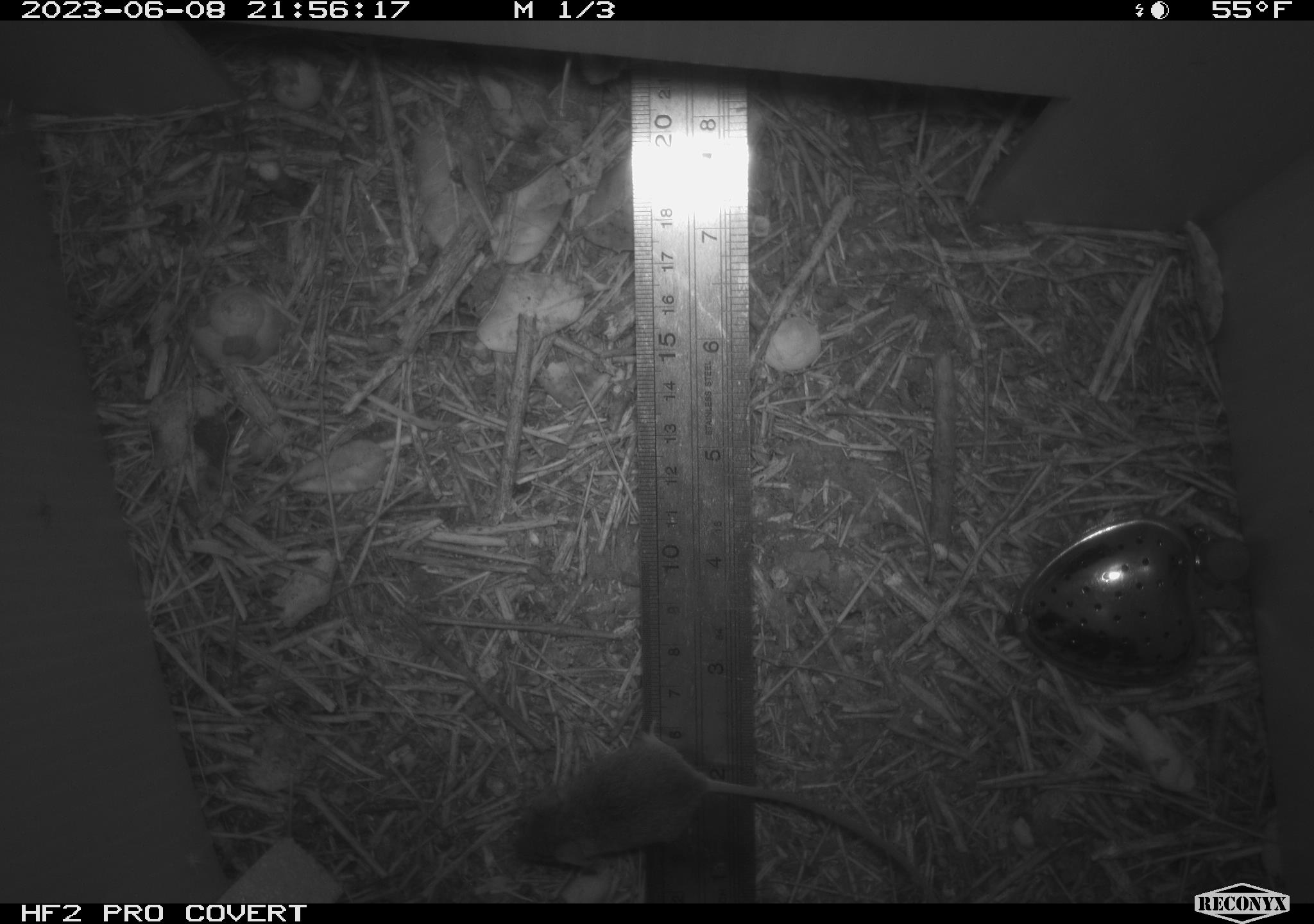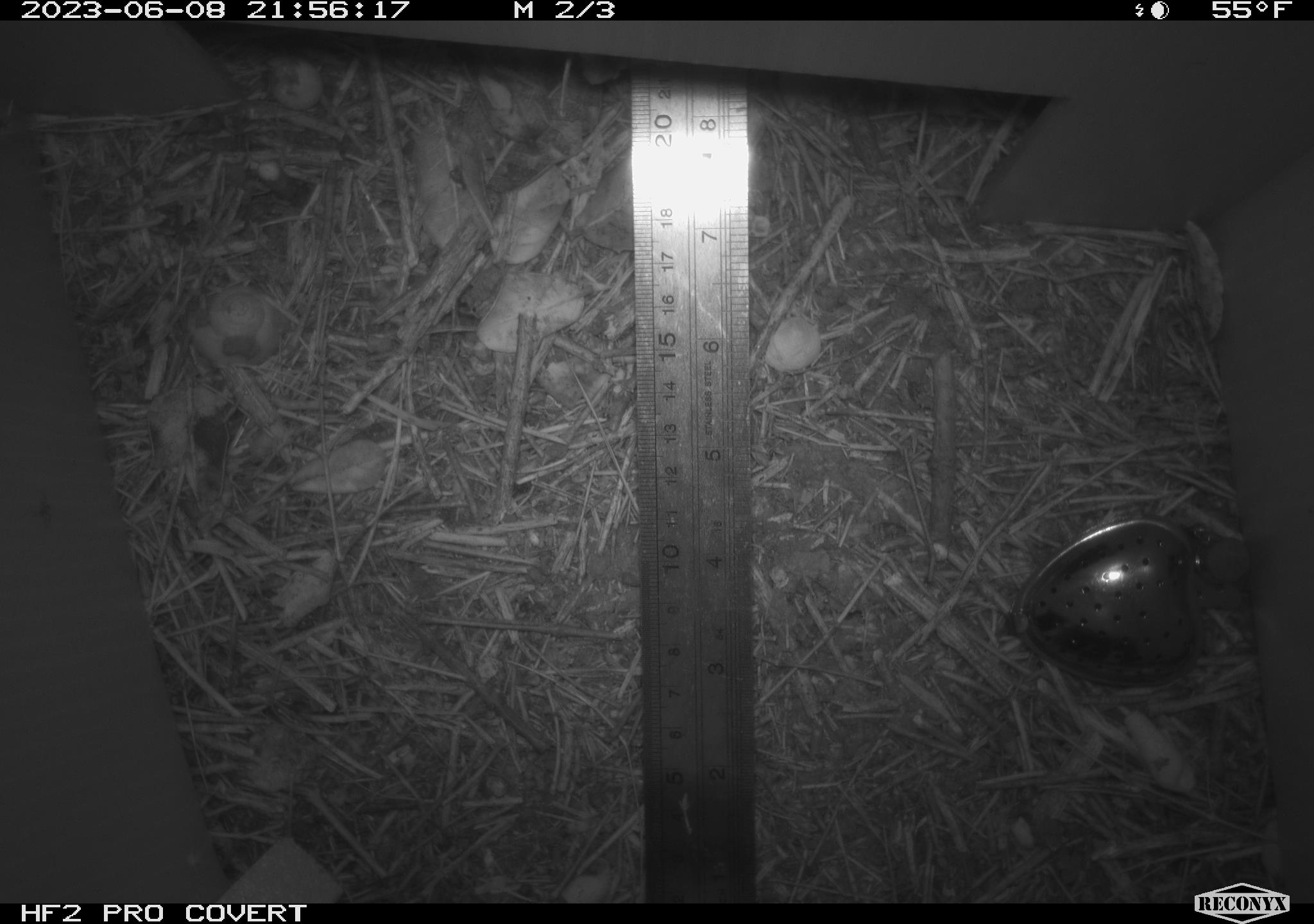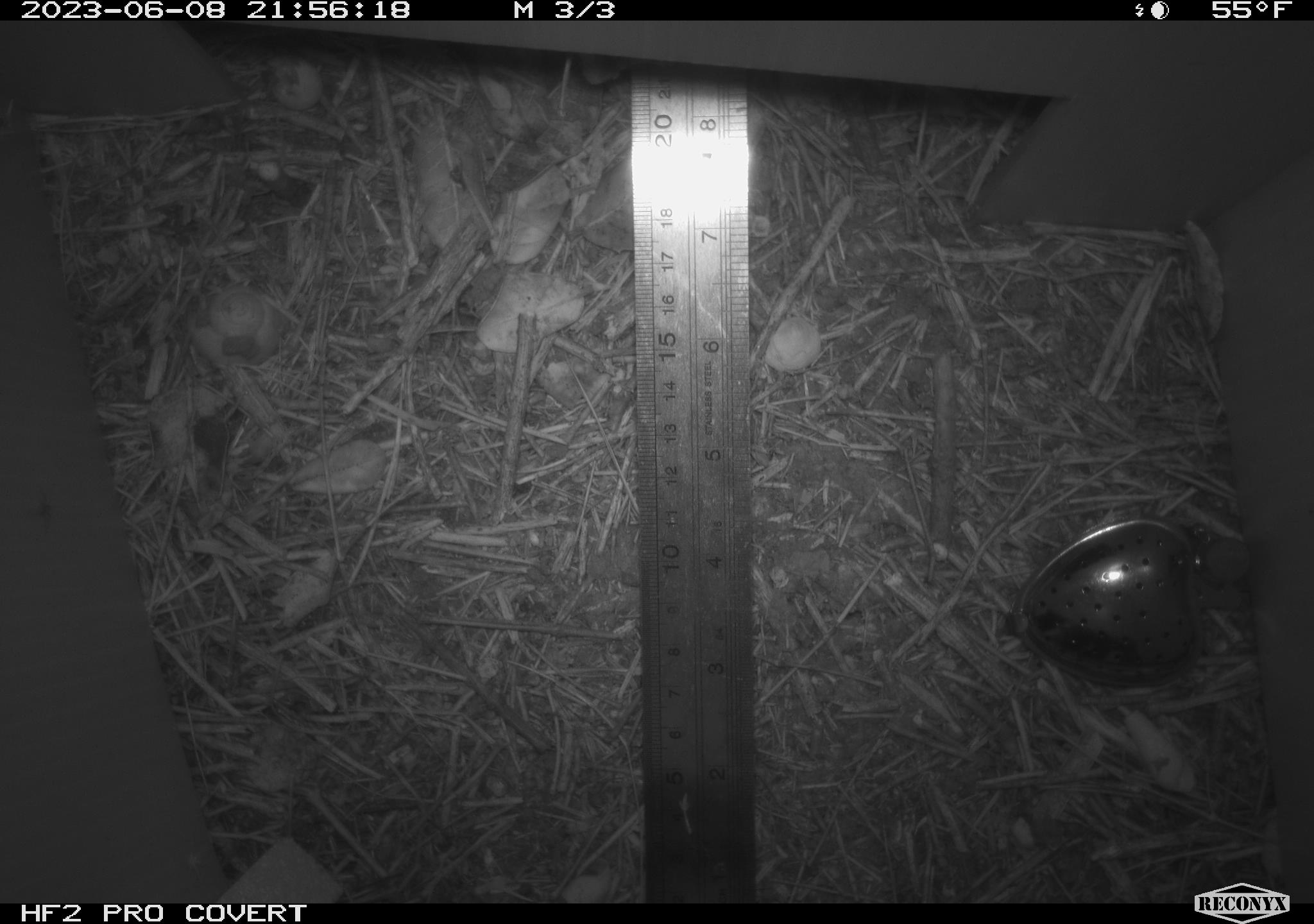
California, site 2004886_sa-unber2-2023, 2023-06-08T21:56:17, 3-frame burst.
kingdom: Animalia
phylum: Chordata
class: Mammalia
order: Rodentia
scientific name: Rodentia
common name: mouse species